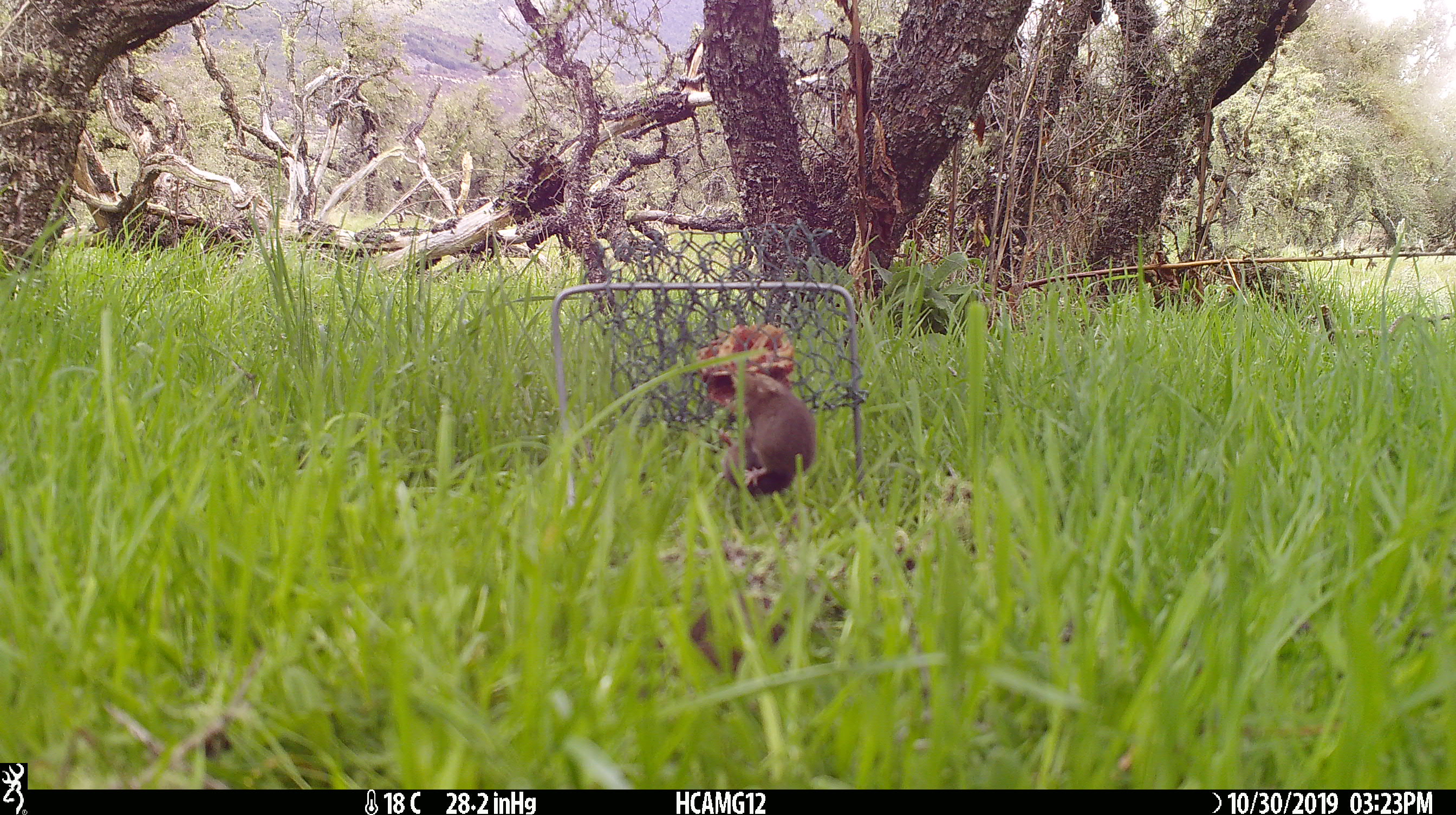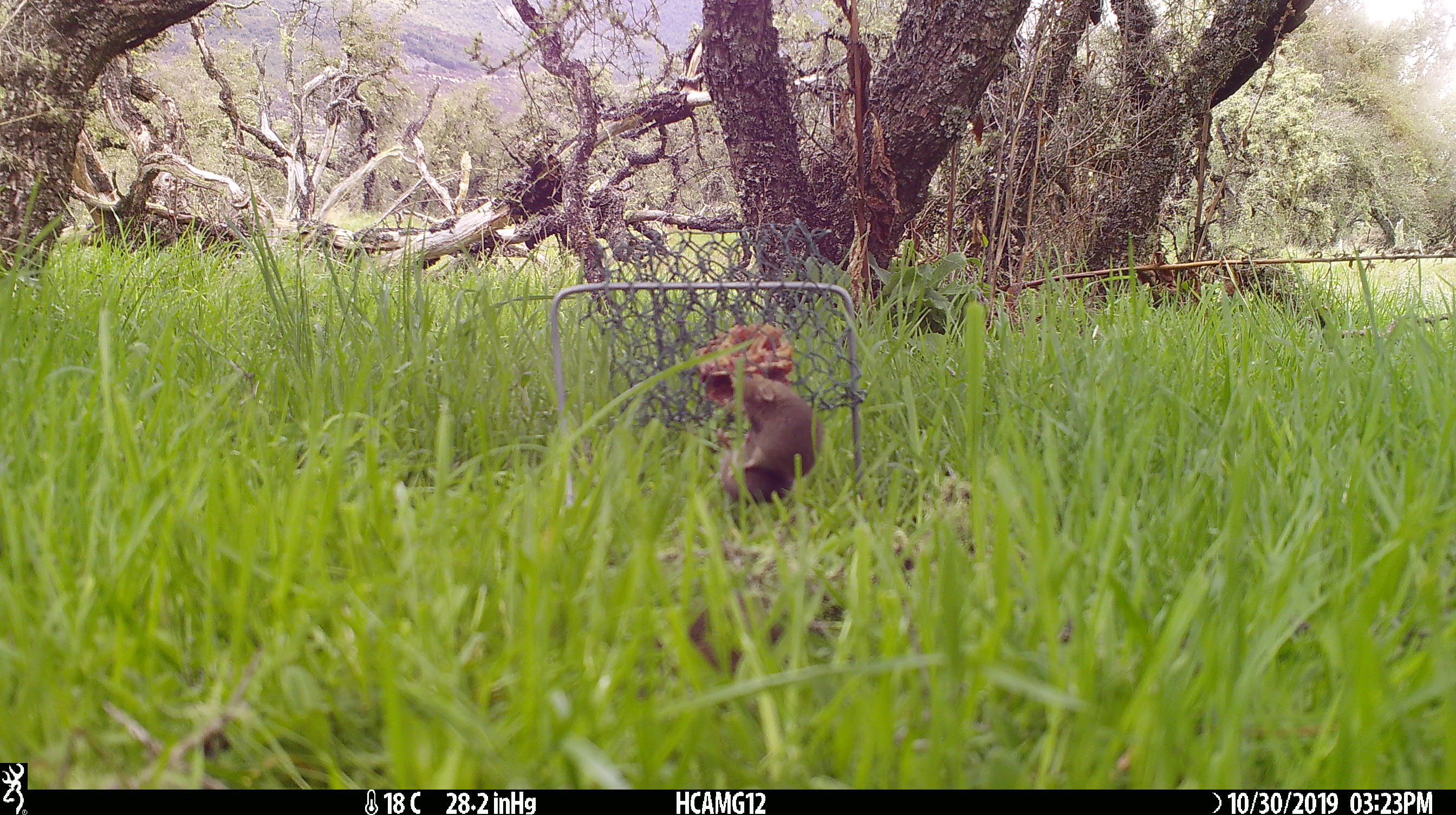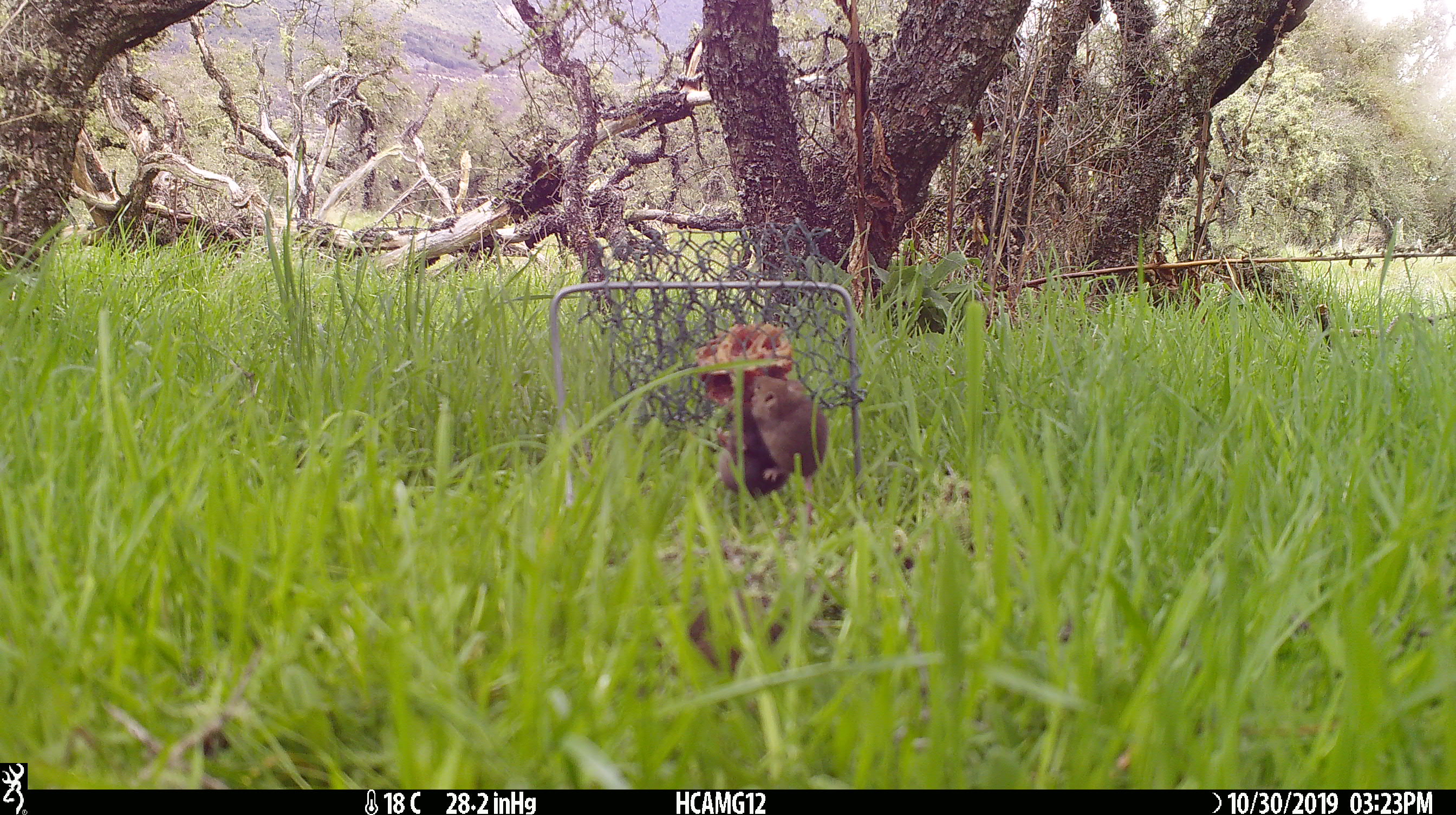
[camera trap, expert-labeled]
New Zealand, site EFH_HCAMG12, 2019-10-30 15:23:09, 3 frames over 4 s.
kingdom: Animalia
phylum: Chordata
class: Mammalia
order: Rodentia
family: Muridae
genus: Mus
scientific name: Mus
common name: mouse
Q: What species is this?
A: Mouse (Mus).